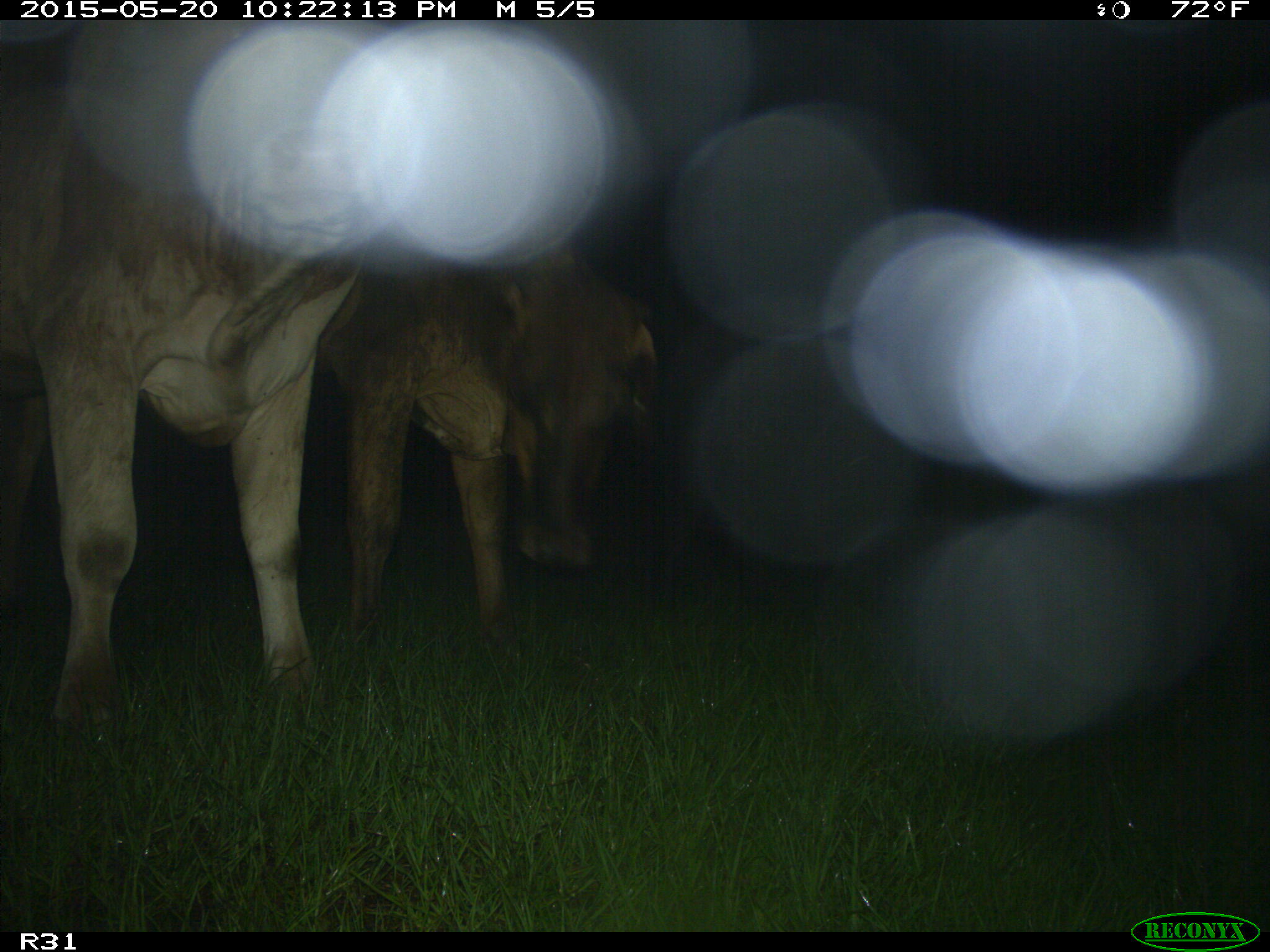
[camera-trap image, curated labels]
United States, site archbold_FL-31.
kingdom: Animalia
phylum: Chordata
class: Mammalia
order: Artiodactyla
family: Bovidae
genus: Bos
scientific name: Bos taurus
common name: domestic cow